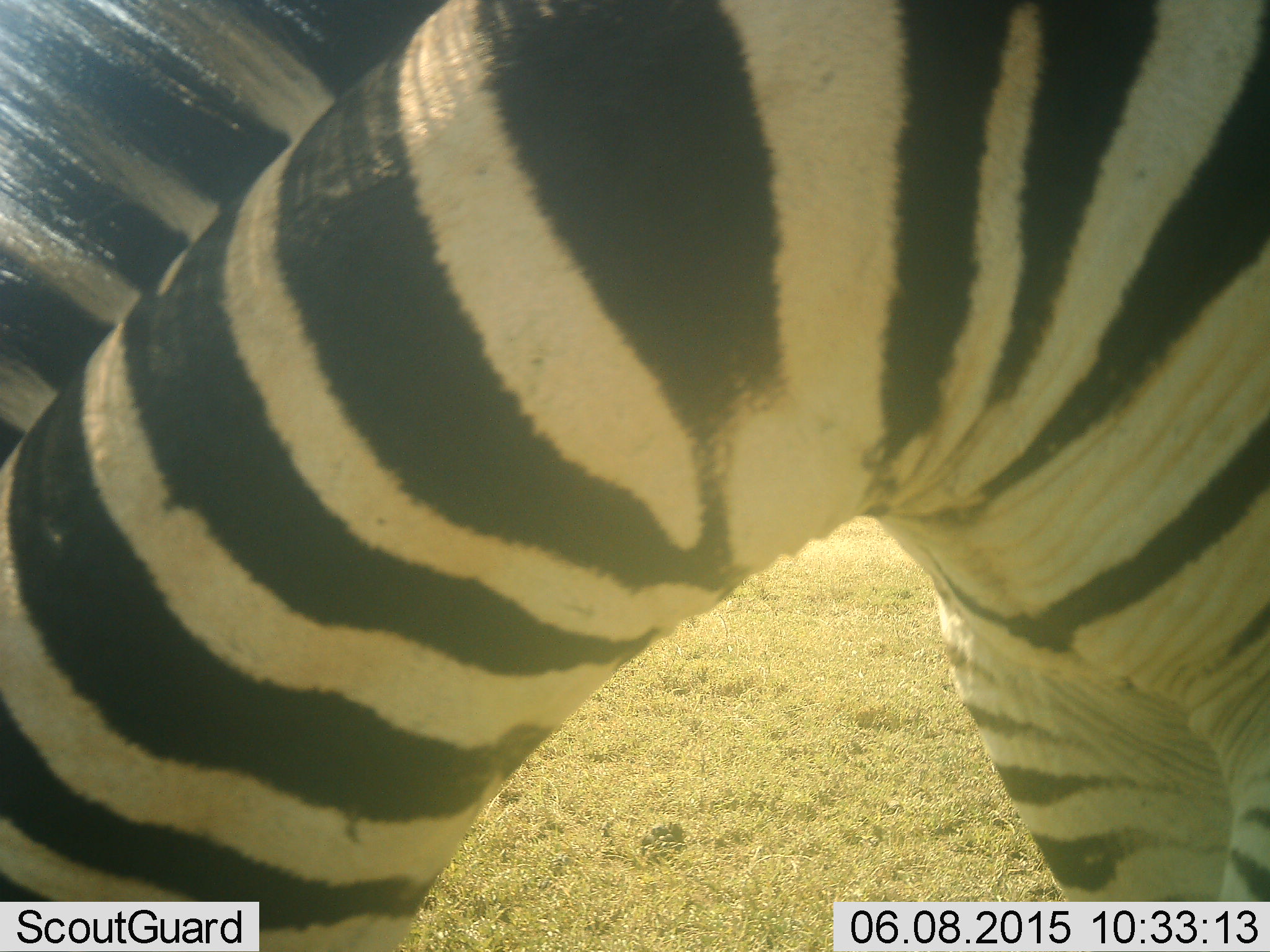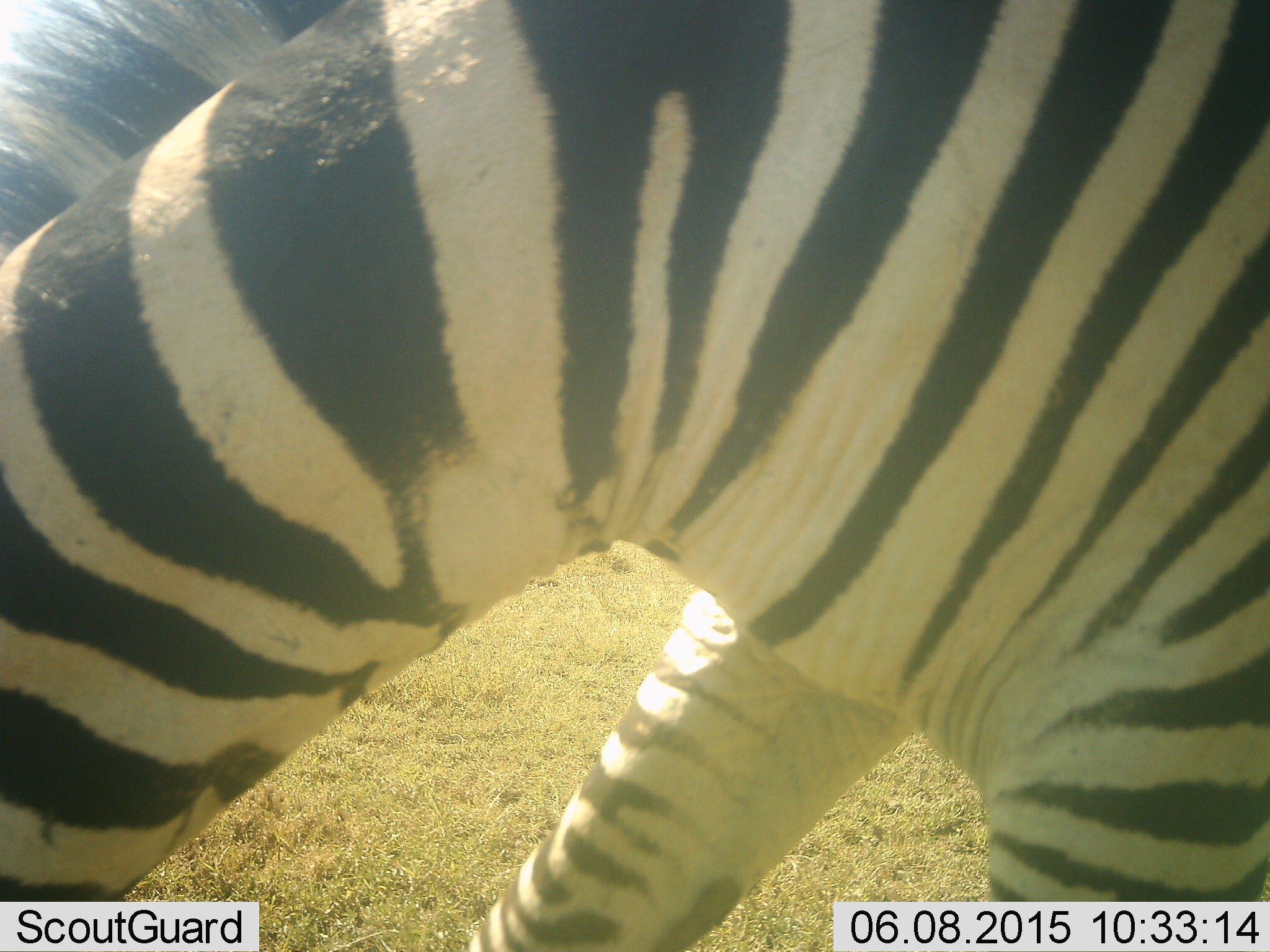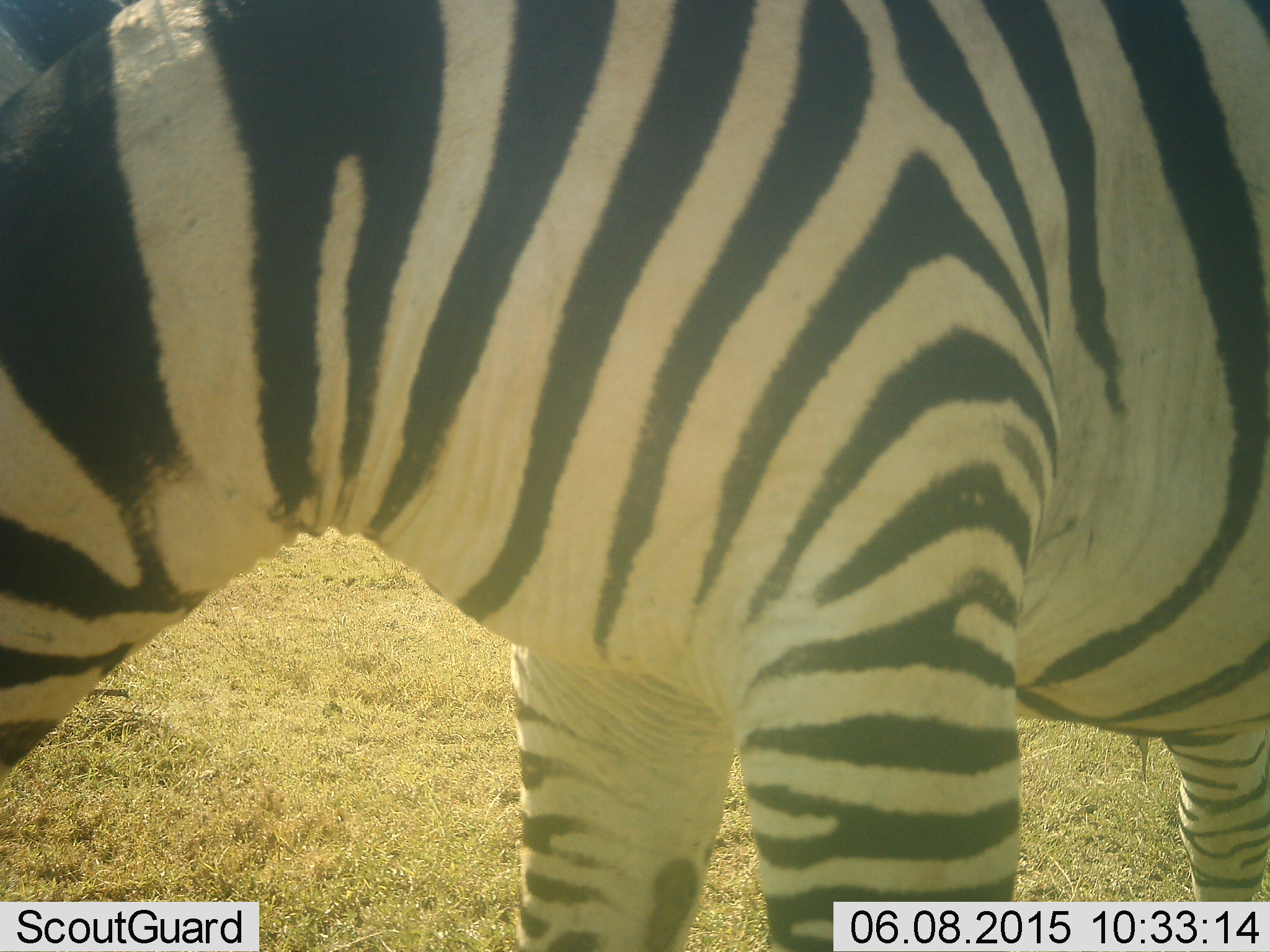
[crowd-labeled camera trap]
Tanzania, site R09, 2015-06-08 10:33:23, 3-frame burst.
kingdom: Animalia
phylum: Chordata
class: Mammalia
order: Perissodactyla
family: Equidae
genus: Equus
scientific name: Equus quagga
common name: plains zebra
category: zebra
Zebra (plains zebra) (Equus quagga), count 1. Behavior (volunteer vote fractions): standing 40%, resting 0%, moving 40%, interacting 10%. Young present (vote fraction): 0%. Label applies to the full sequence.